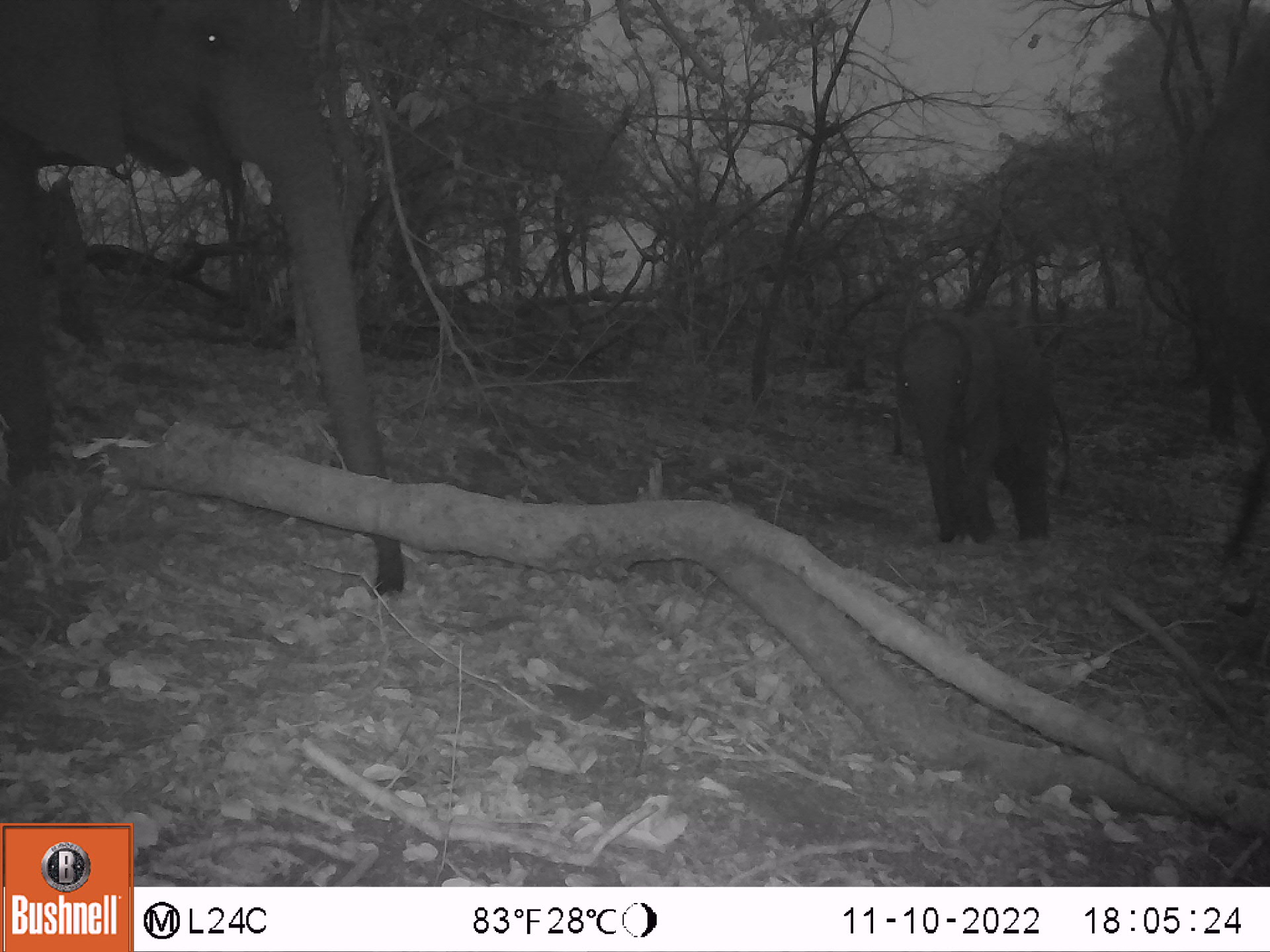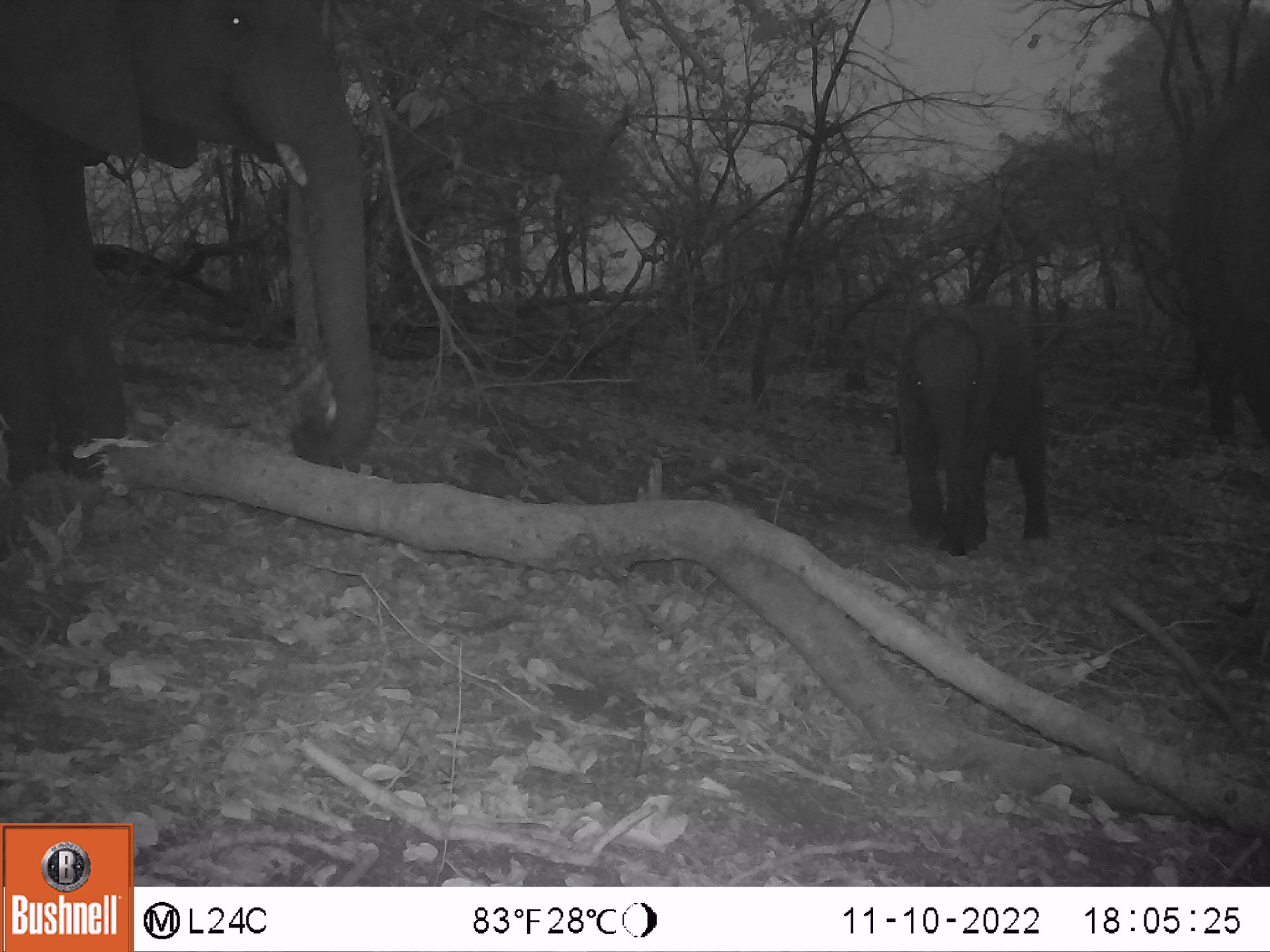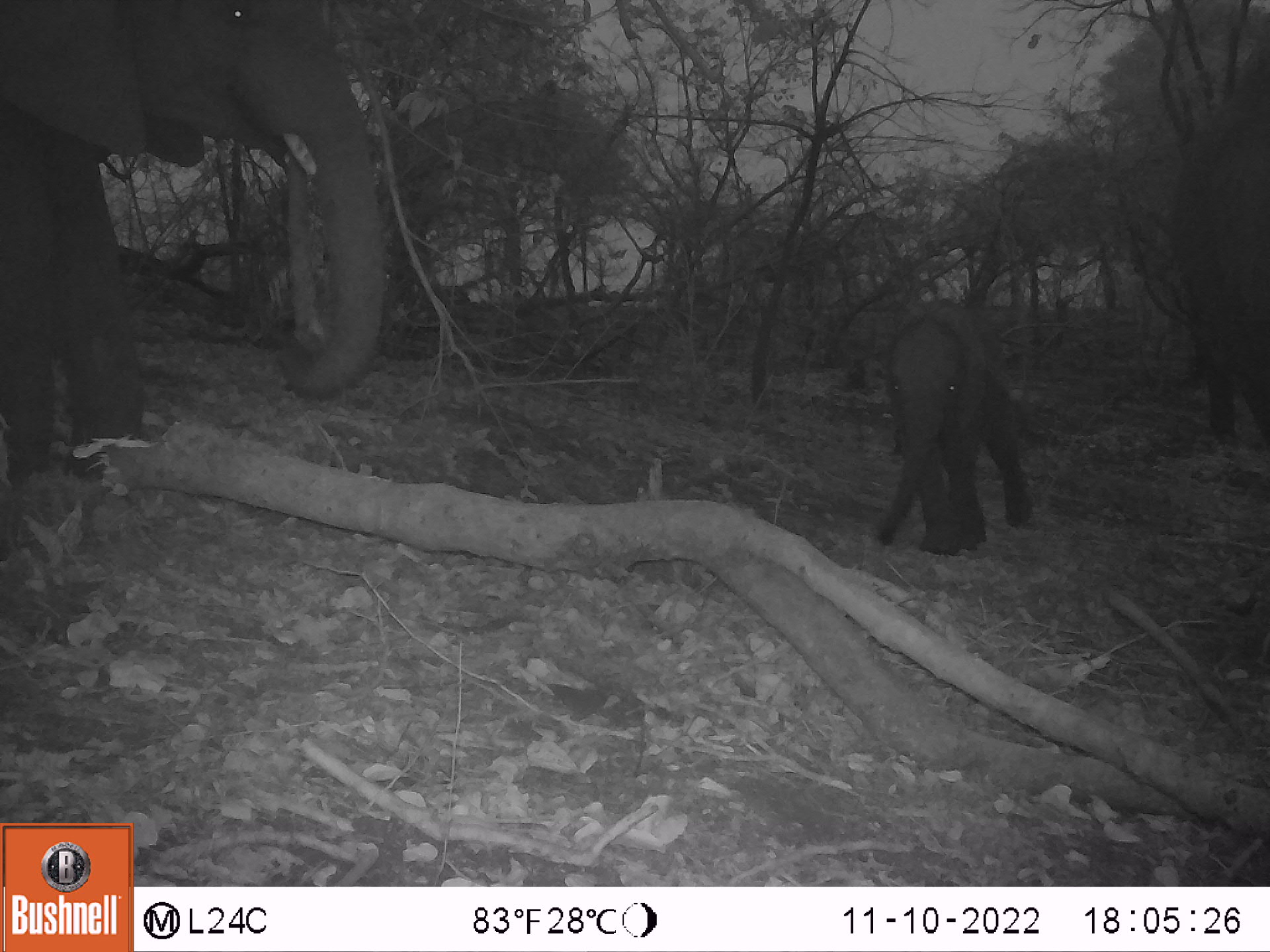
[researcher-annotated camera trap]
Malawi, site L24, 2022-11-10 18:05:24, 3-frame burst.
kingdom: Animalia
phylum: Chordata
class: Mammalia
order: Proboscidea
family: Elephantidae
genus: Loxodonta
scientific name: Loxodonta africana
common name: african savanna elephant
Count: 3.